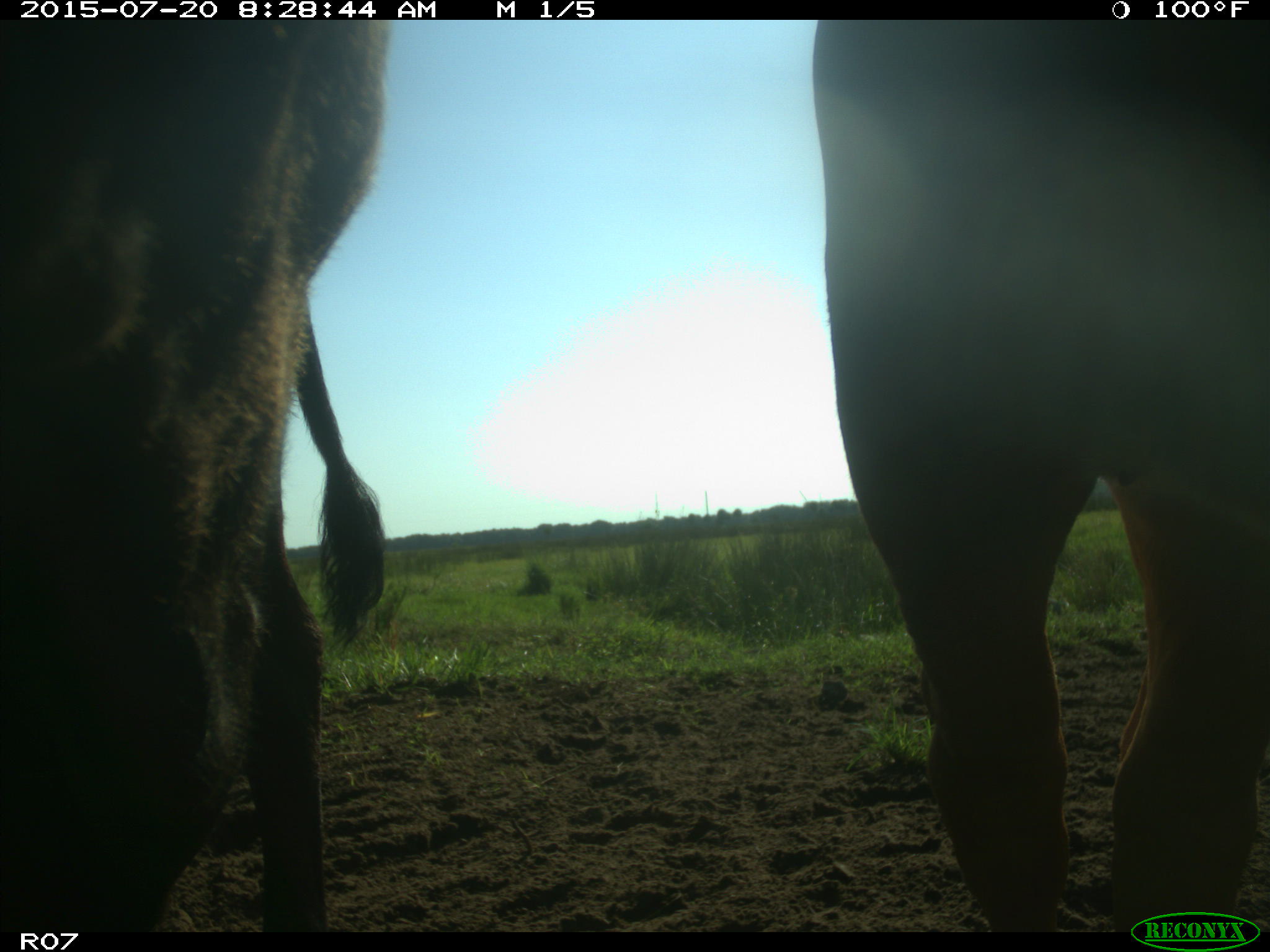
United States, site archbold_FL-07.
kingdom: Animalia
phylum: Chordata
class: Mammalia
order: Artiodactyla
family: Bovidae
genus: Bos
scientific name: Bos taurus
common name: domestic cow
Bos taurus (domestic cow).